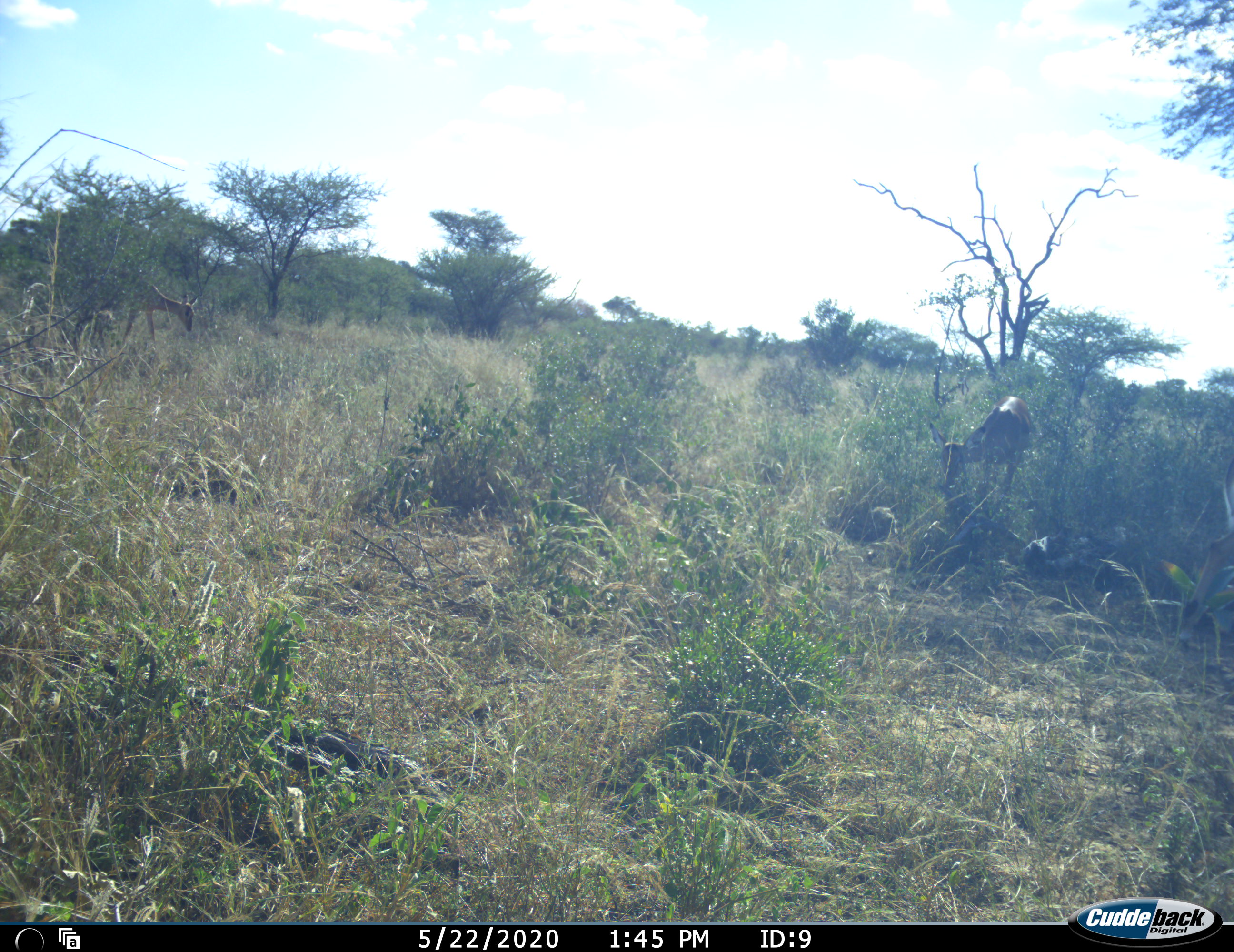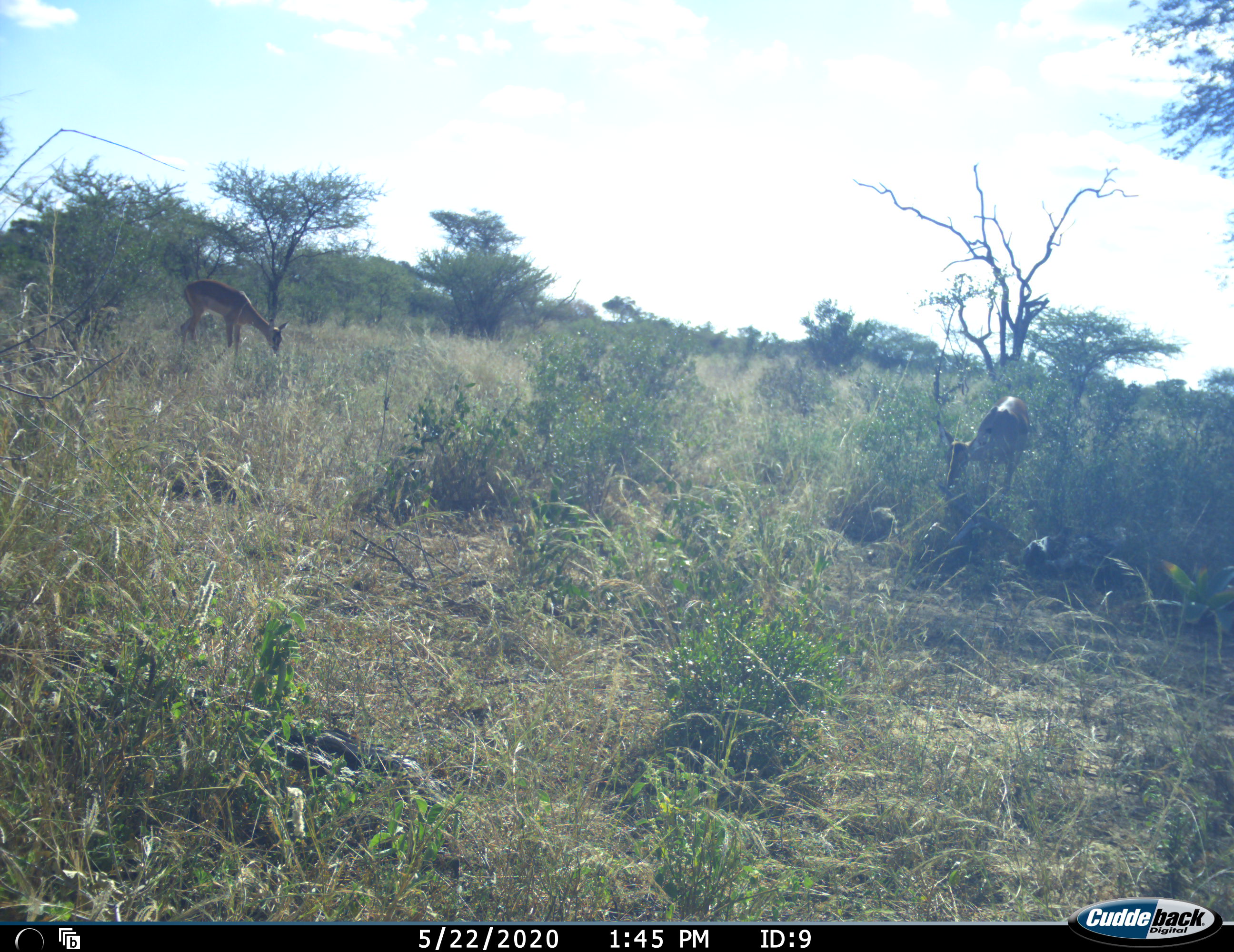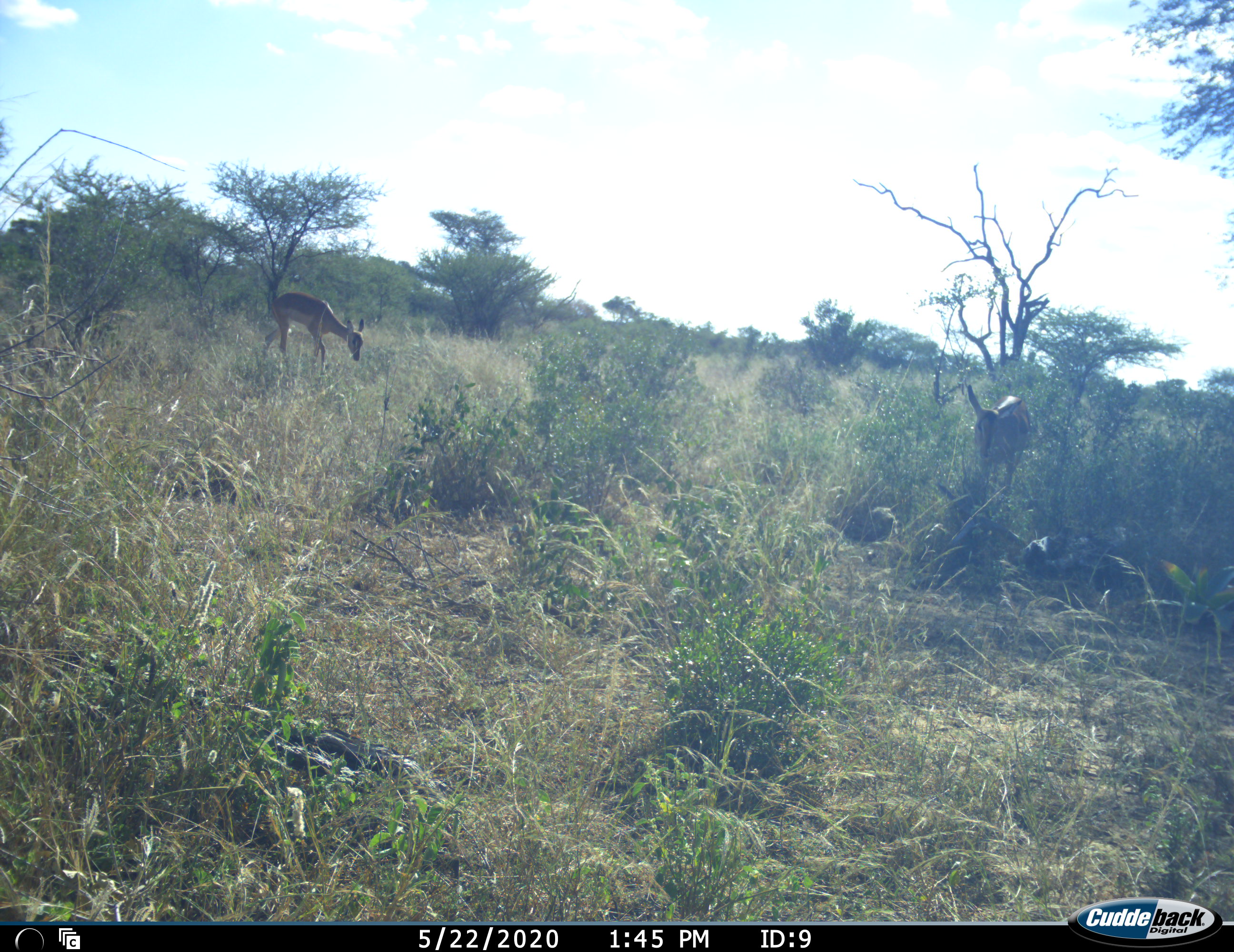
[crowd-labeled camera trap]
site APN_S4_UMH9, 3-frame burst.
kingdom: Animalia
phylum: Chordata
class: Mammalia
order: Artiodactyla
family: Bovidae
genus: Aepyceros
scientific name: Aepyceros melampus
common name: impala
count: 3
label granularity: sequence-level